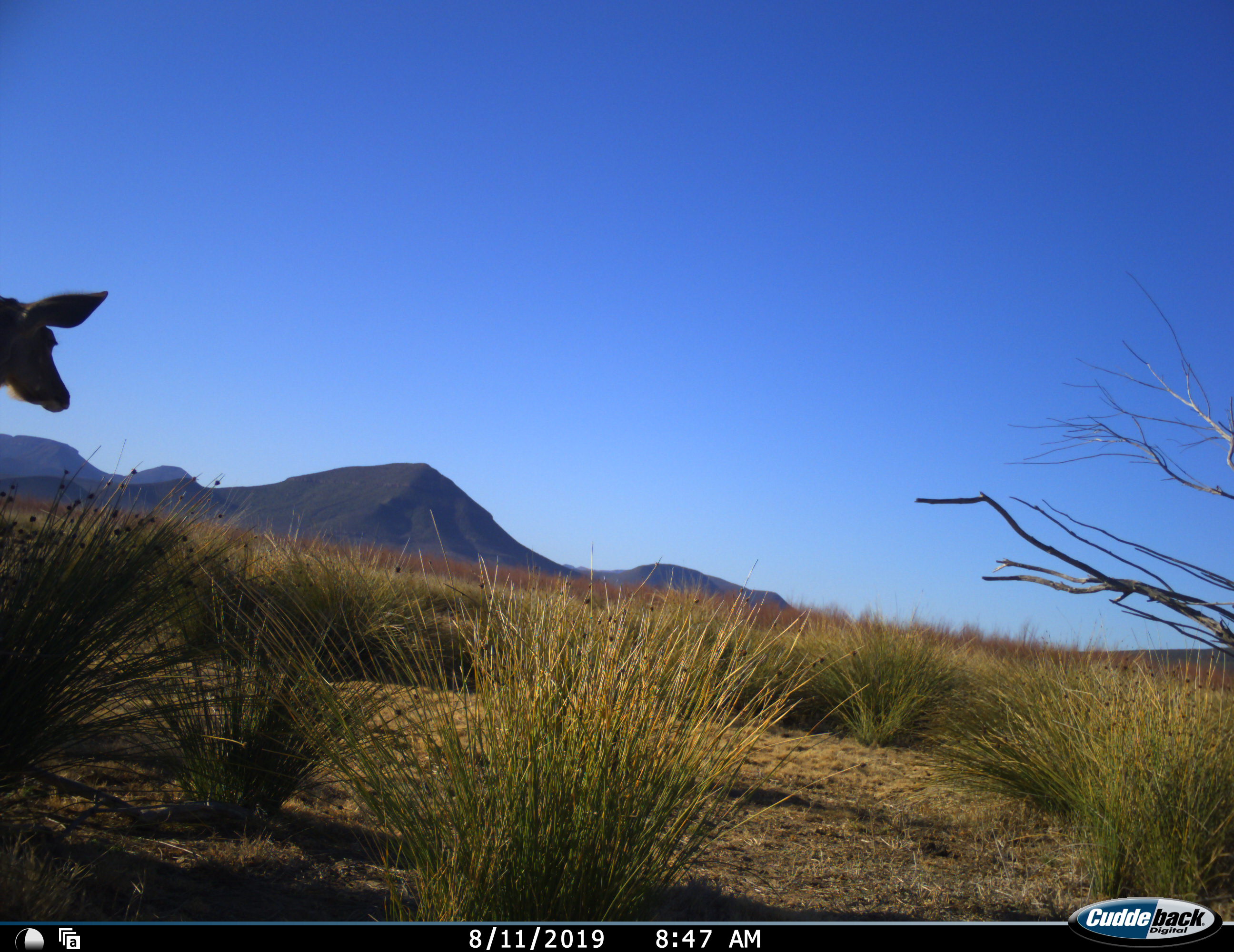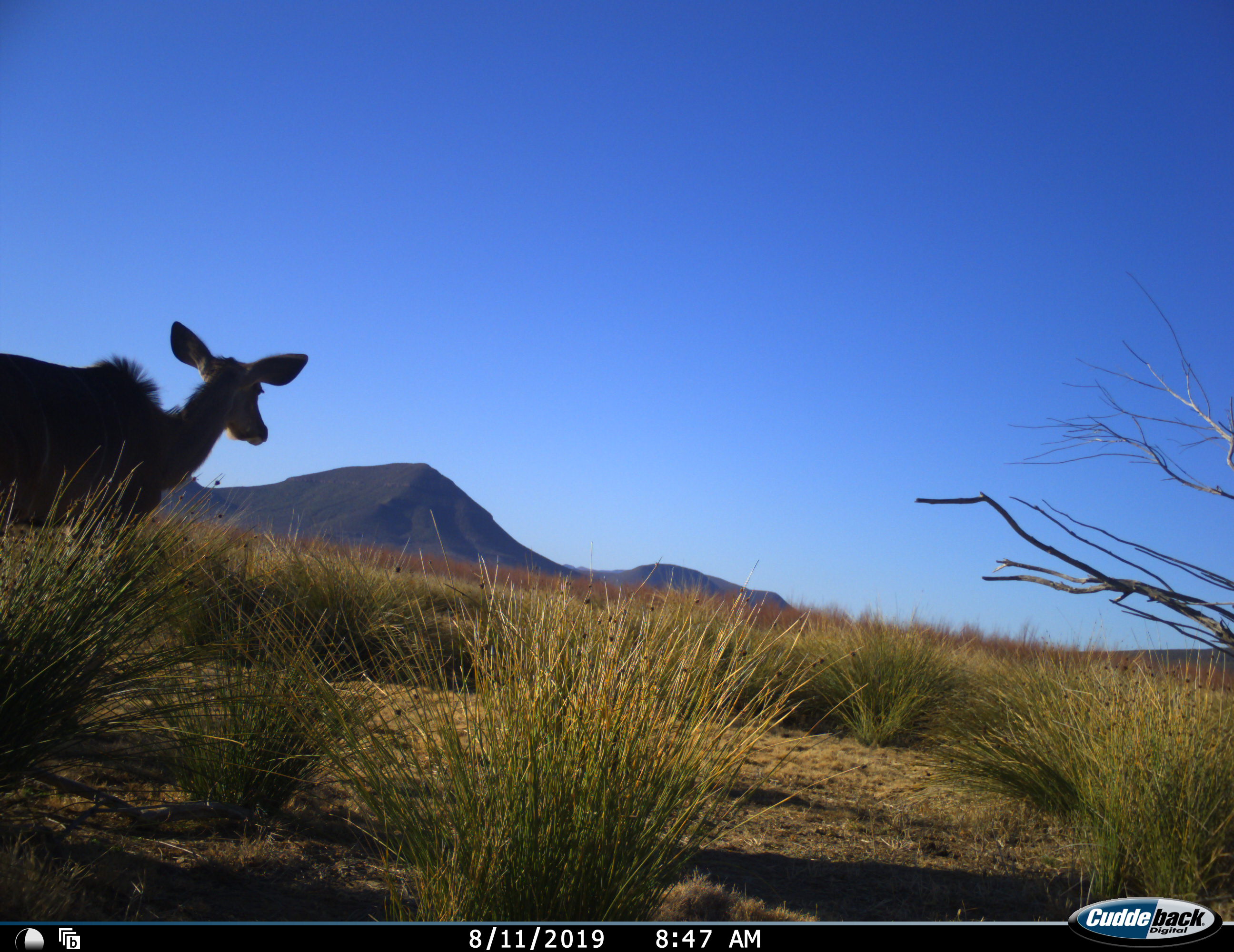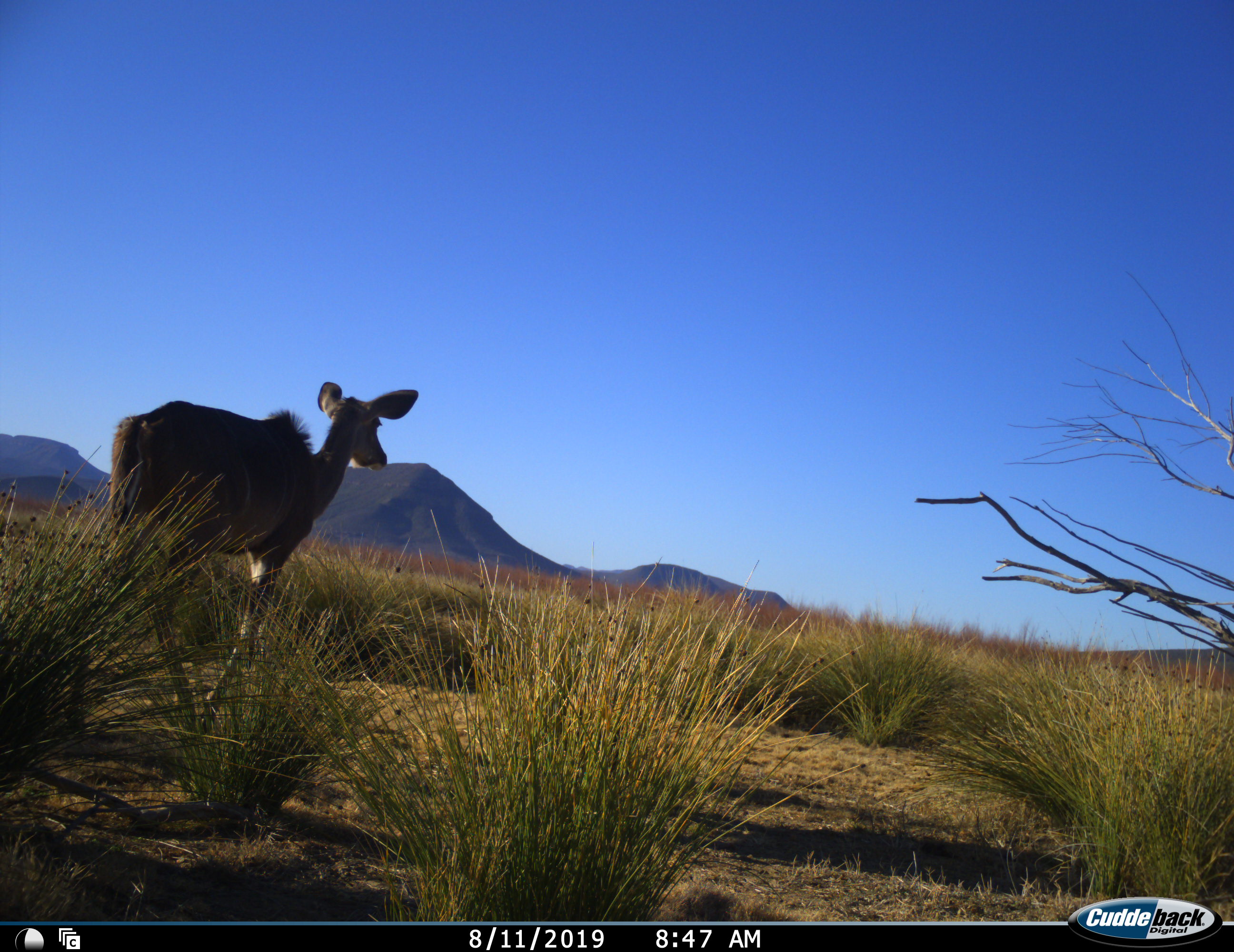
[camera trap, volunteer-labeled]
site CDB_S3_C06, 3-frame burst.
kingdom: Animalia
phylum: Chordata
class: Mammalia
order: Artiodactyla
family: Bovidae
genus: Tragelaphus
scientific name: Tragelaphus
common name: kudu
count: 1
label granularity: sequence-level